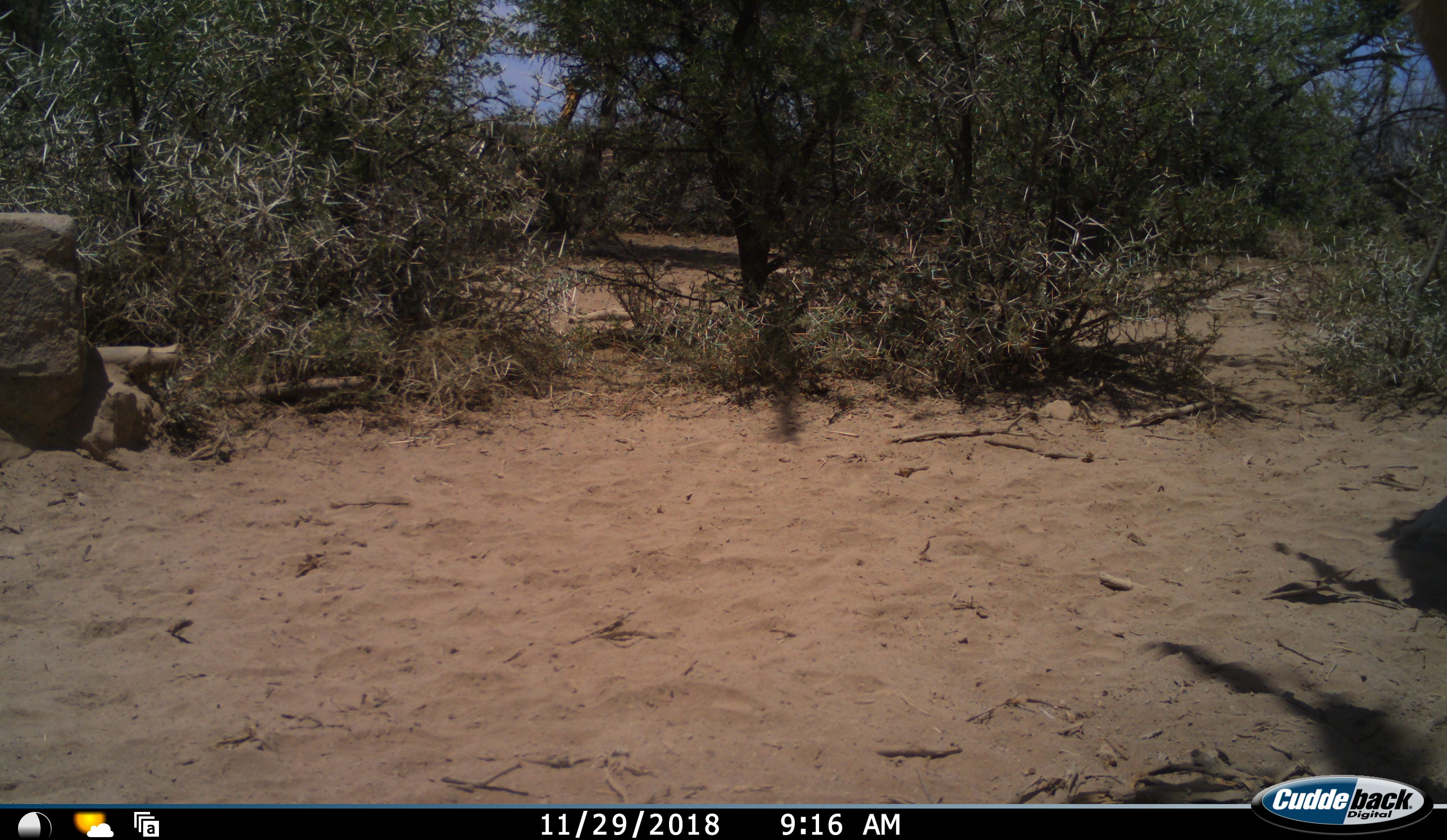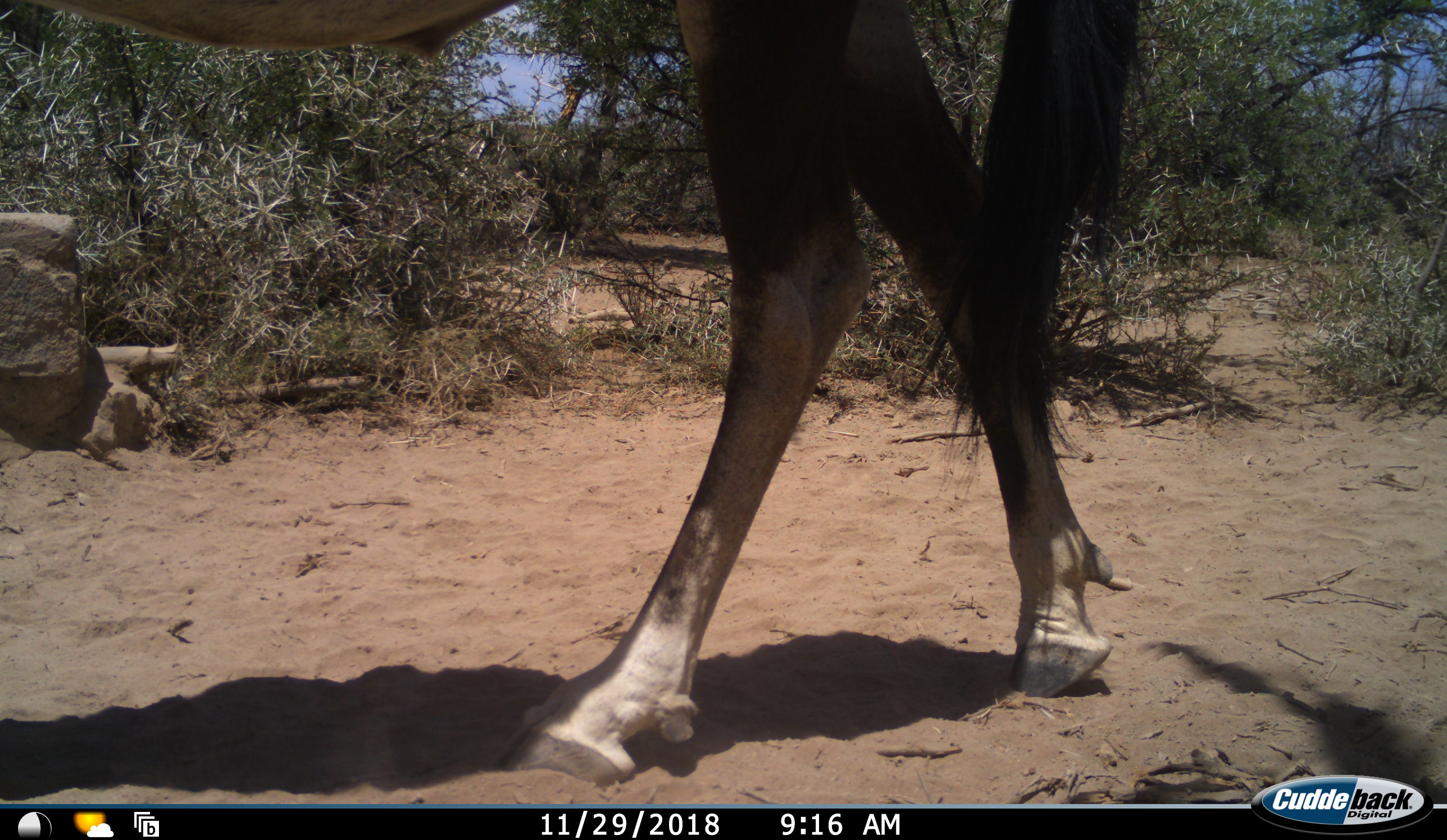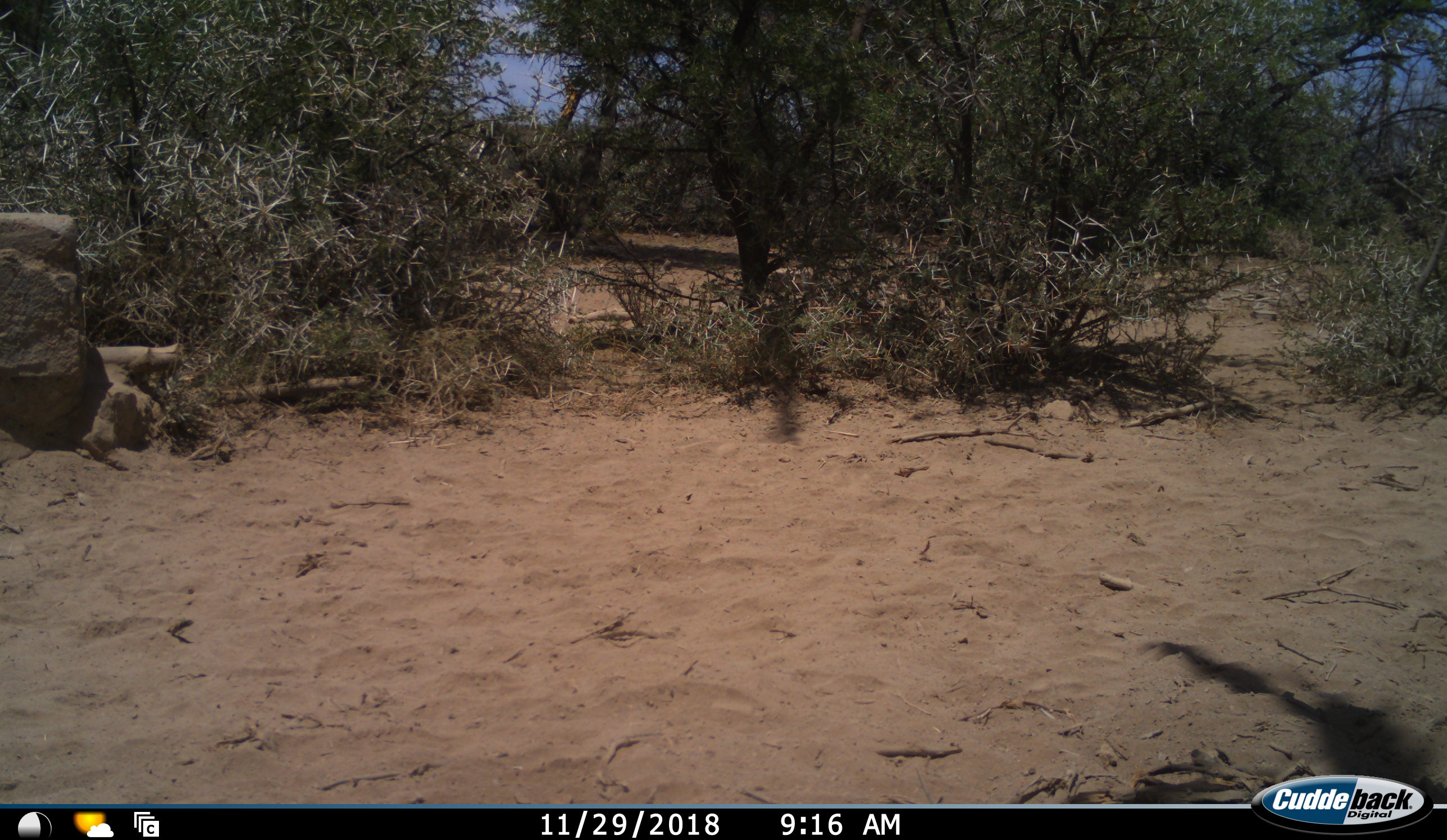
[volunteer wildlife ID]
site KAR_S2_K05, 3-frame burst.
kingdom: Animalia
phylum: Chordata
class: Mammalia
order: Artiodactyla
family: Bovidae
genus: Oryx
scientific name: Oryx gazella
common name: gemsbok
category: oryx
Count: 1.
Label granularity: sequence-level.